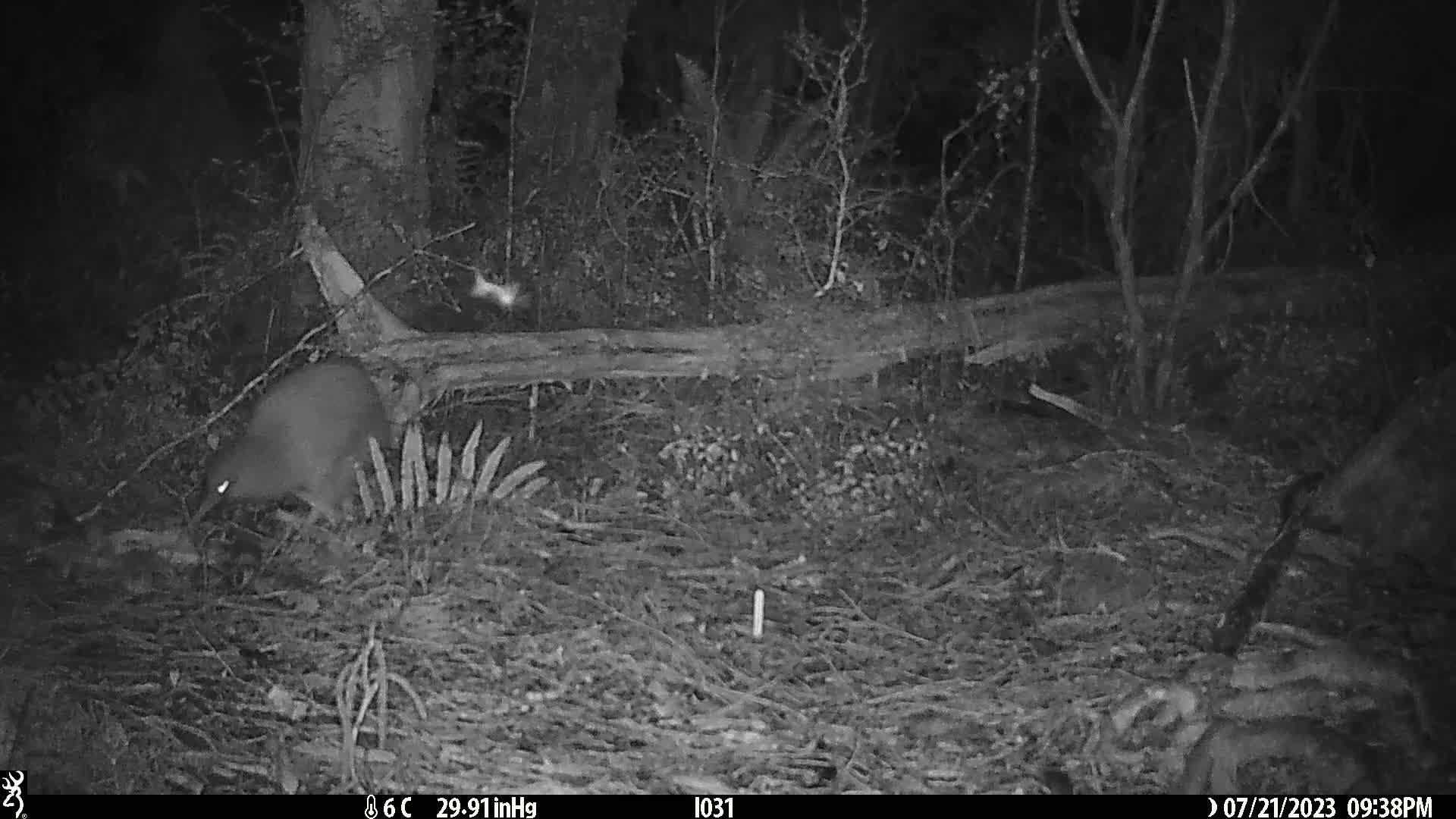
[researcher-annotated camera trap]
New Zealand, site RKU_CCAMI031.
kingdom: Animalia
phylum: Chordata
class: Aves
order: Apterygiformes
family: Apterygidae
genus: Apteryx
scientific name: Apteryx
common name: kiwi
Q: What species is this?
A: Kiwi (Apteryx).